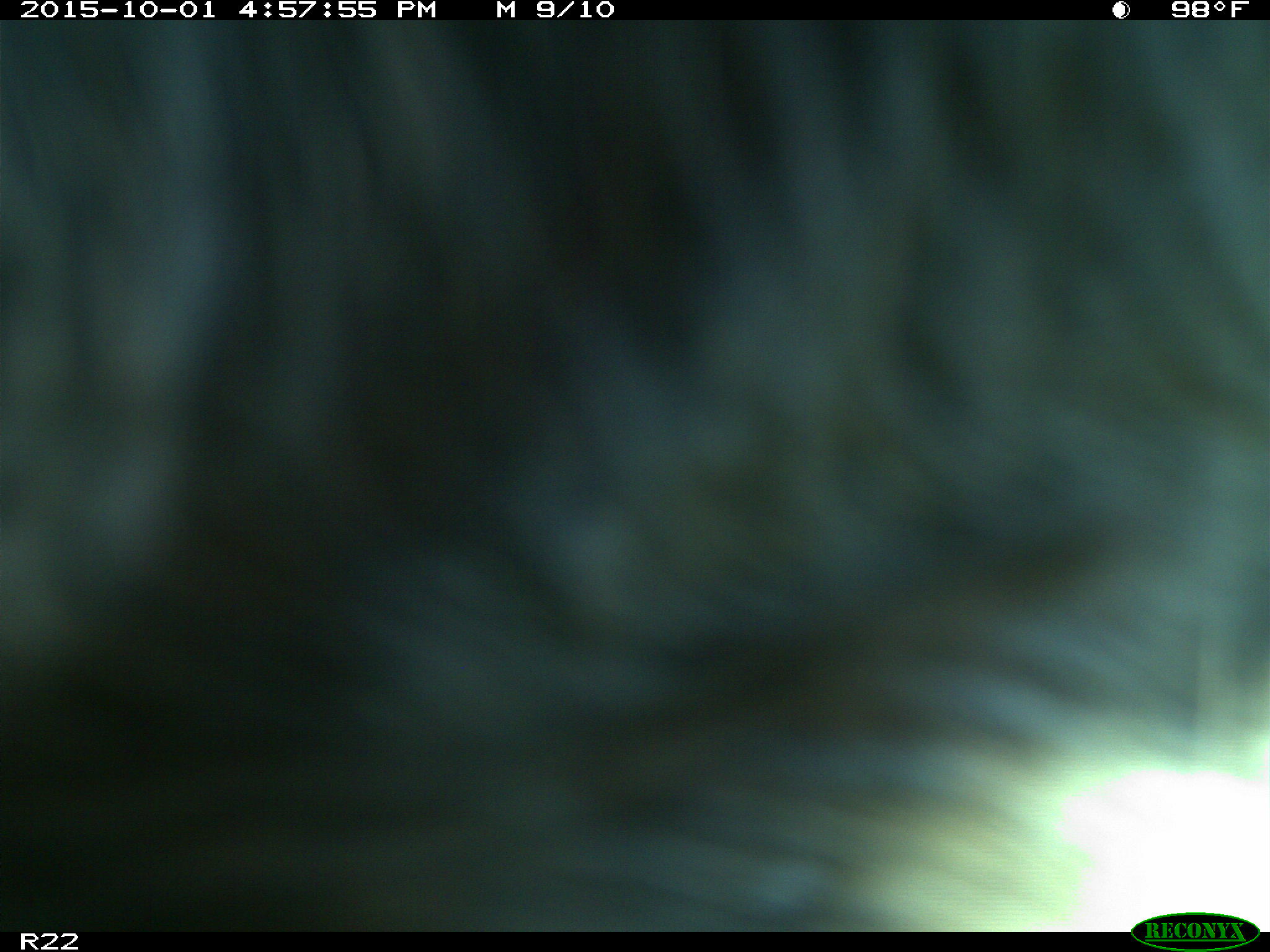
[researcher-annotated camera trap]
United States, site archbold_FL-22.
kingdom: Animalia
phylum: Chordata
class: Mammalia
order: Artiodactyla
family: Bovidae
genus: Bos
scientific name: Bos taurus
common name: domestic cow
Bos taurus (domestic cow).